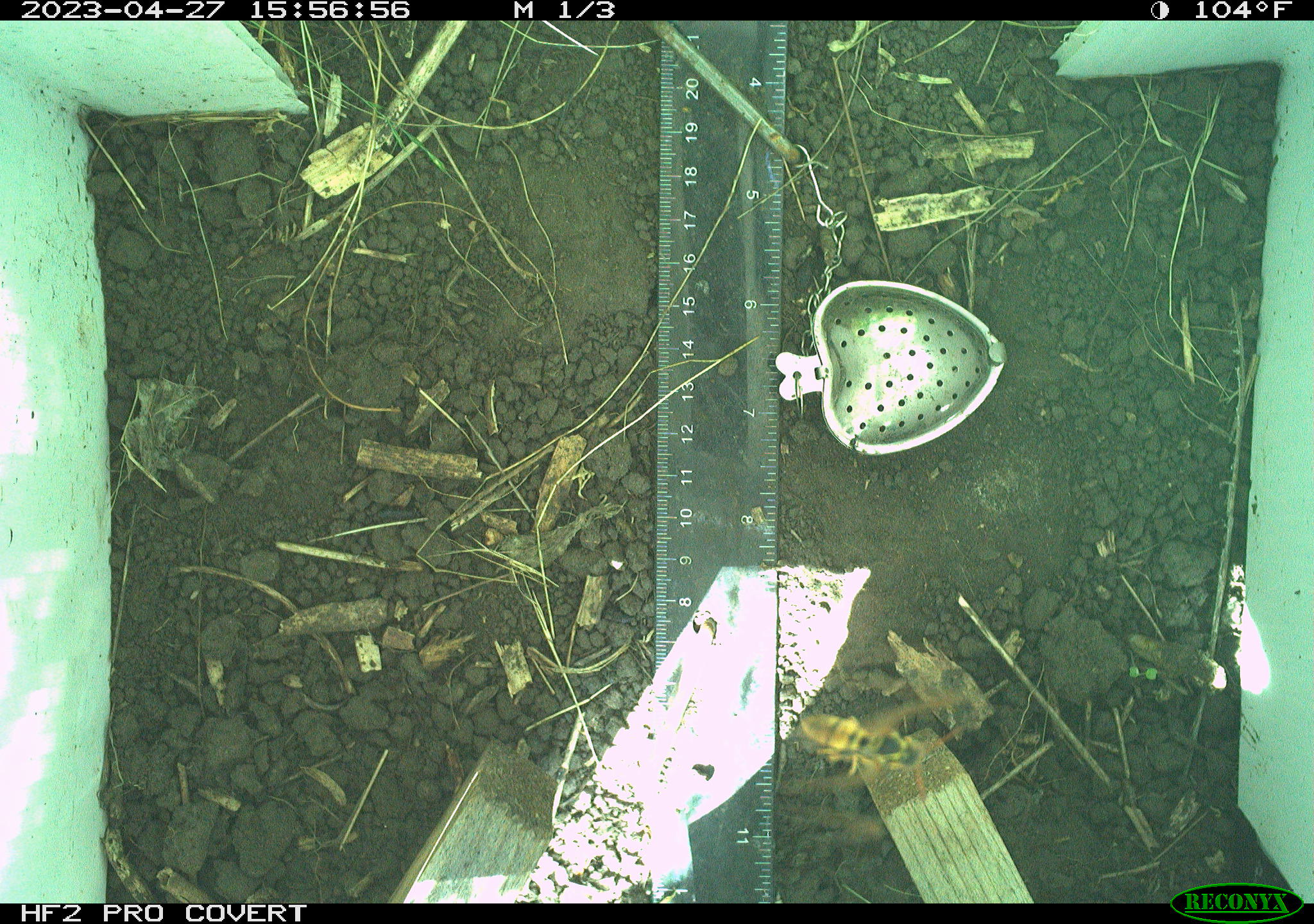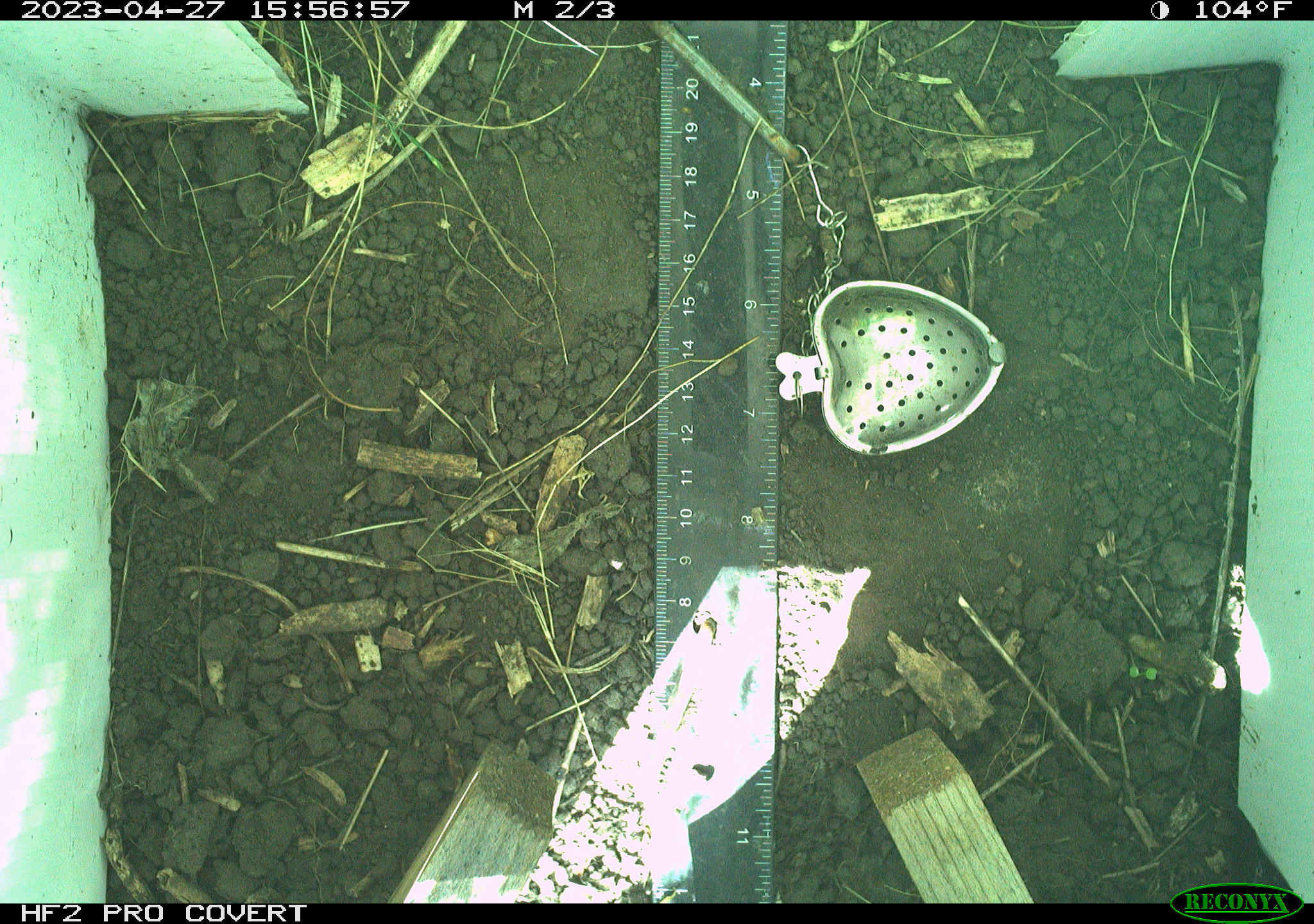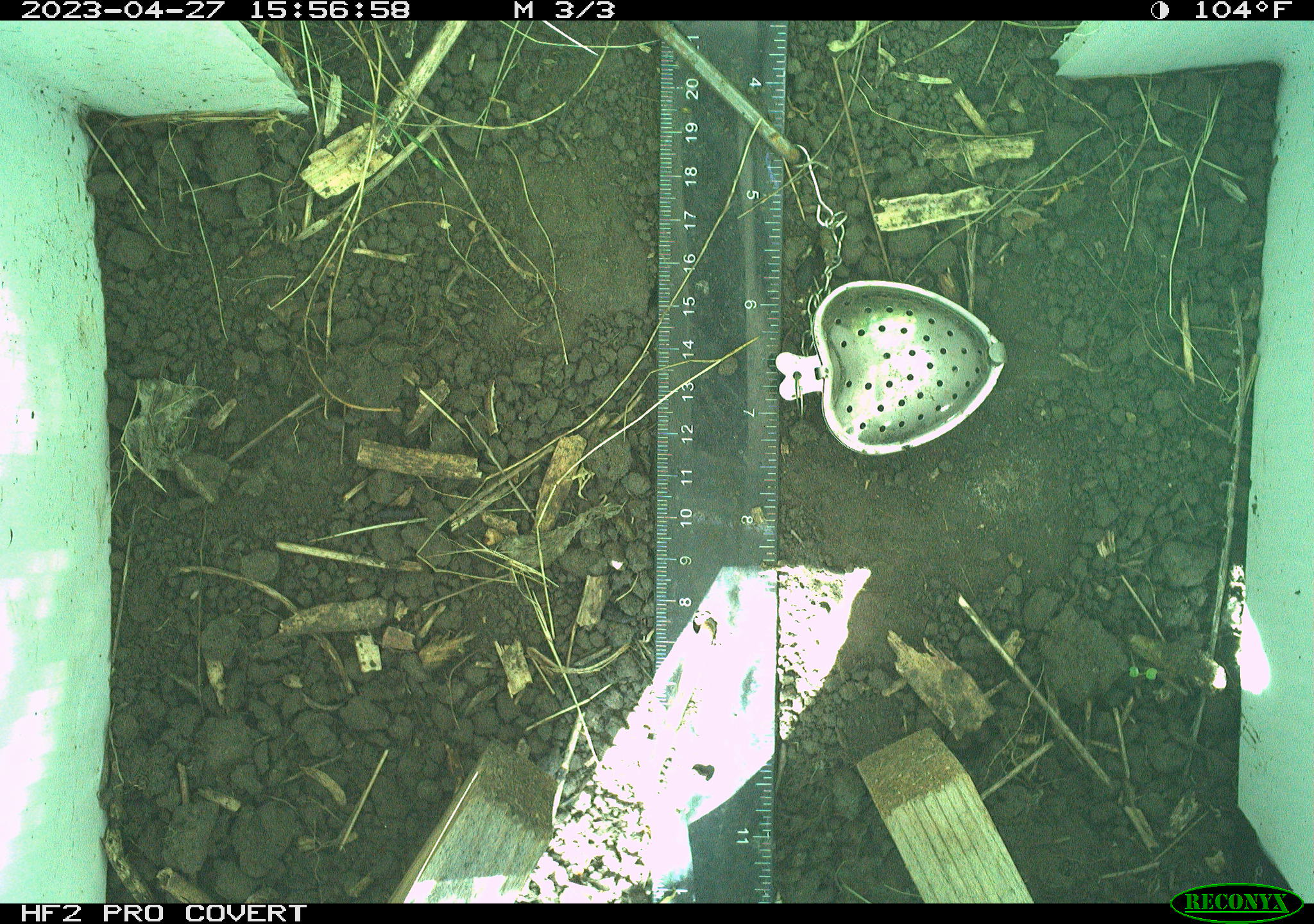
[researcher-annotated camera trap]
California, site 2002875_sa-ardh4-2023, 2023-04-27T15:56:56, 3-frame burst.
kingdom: Animalia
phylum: Arthropoda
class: Insecta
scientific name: Insecta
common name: insect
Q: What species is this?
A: Insect (Insecta).